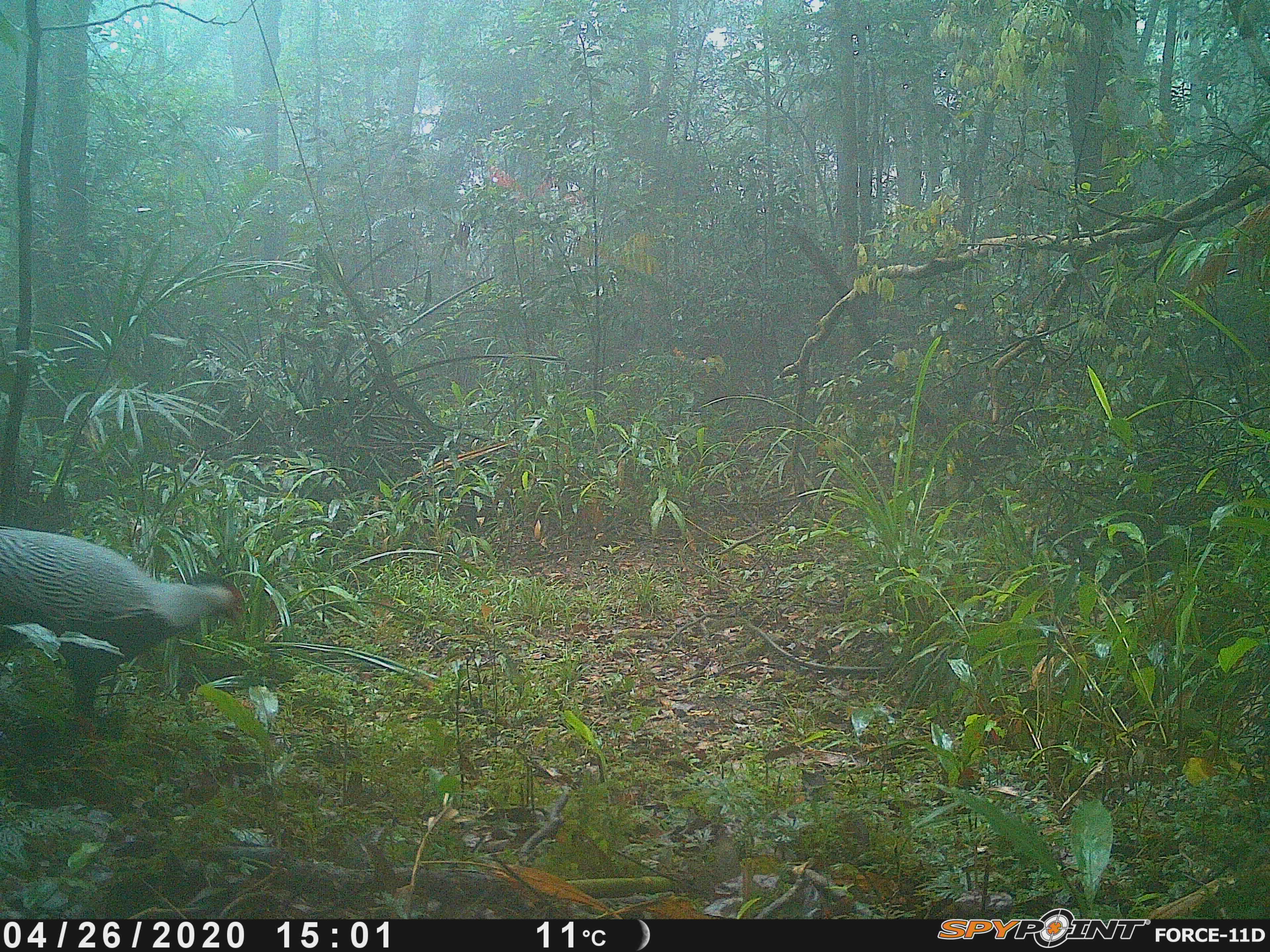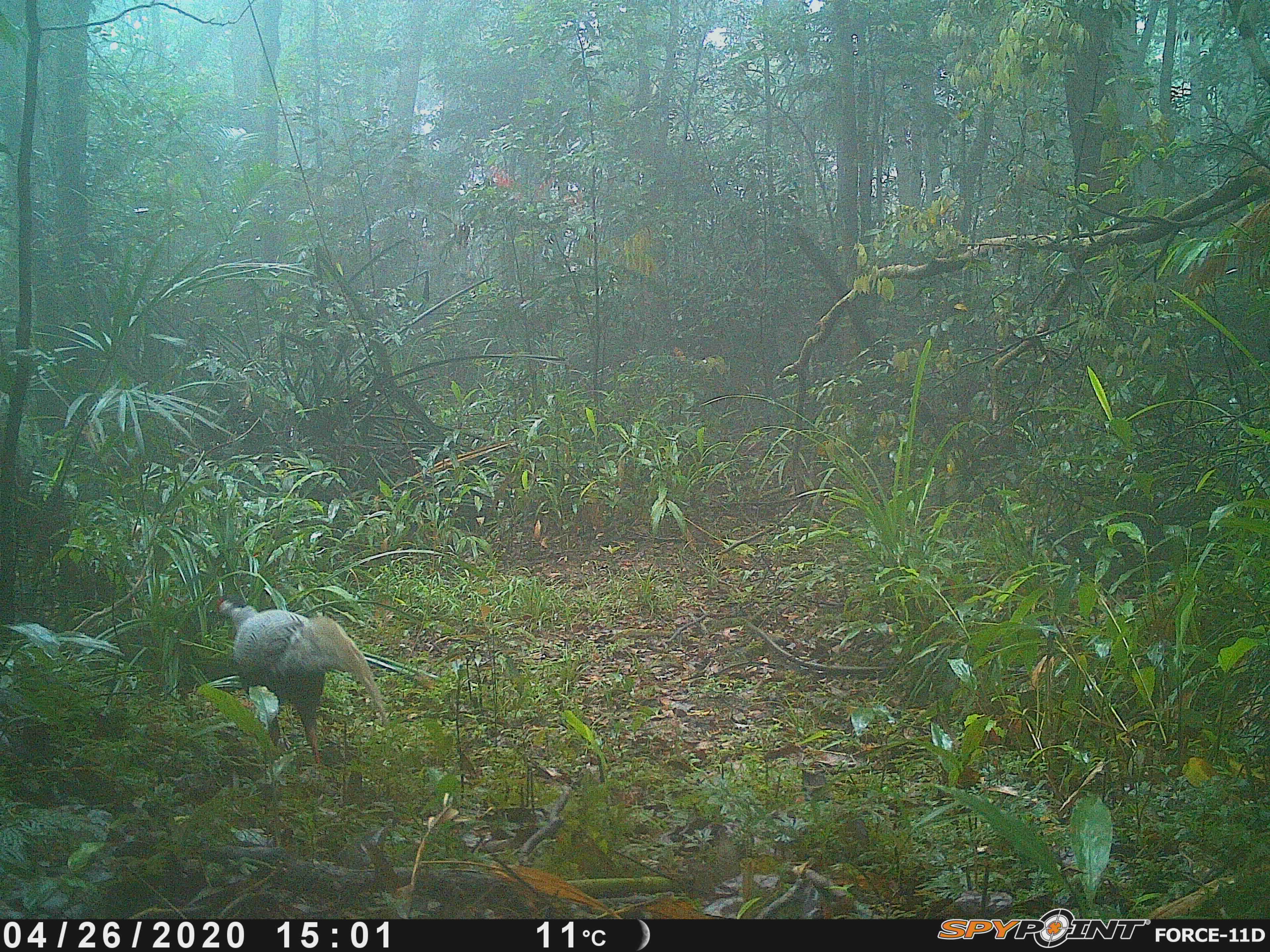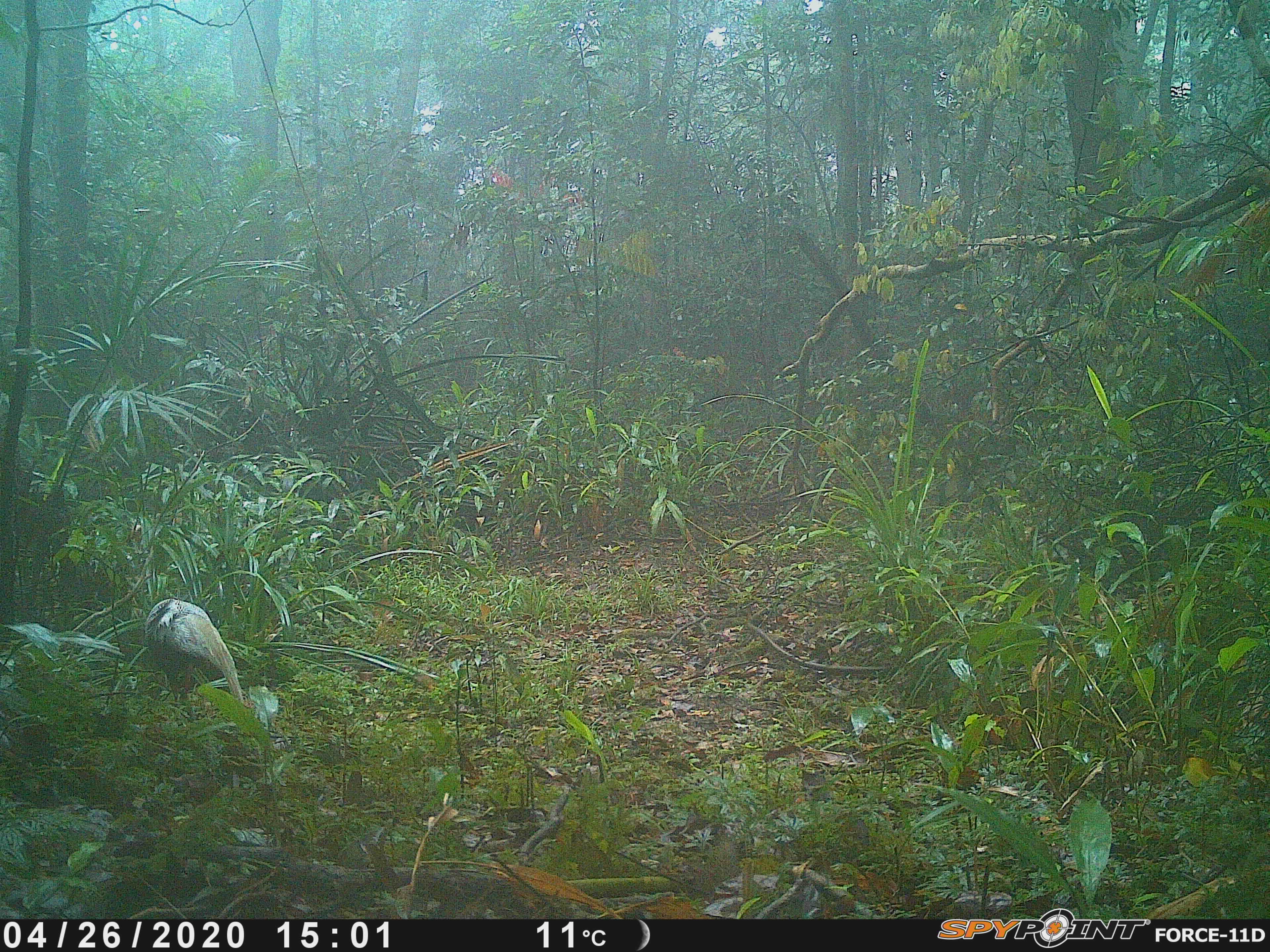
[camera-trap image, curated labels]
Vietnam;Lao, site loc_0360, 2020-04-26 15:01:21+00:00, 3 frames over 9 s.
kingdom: Animalia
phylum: Chordata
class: Aves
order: Galliformes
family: Phasianidae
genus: Lophura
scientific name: Lophura nycthemera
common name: silver pheasant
Silver pheasant (Lophura nycthemera). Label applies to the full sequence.